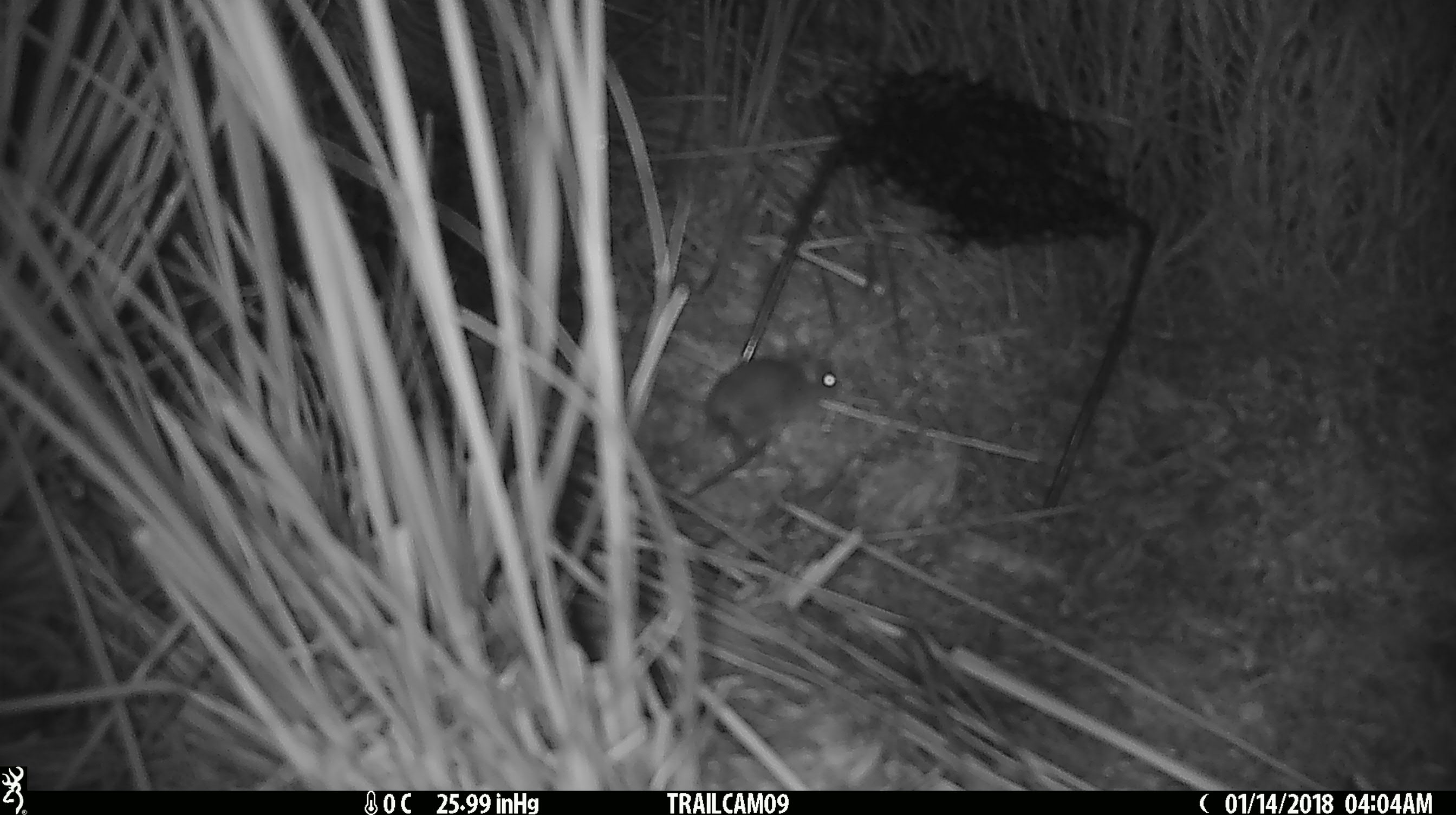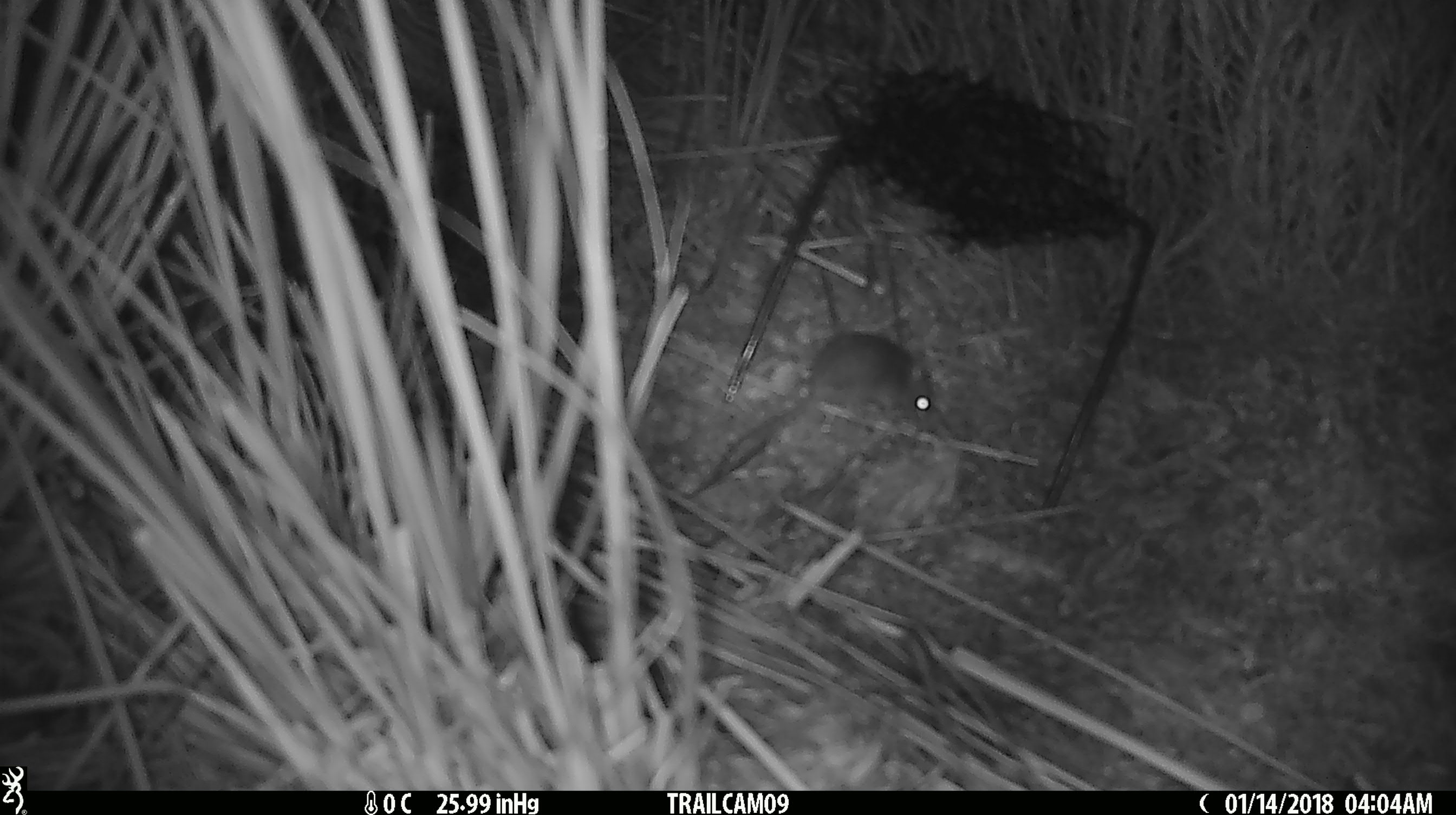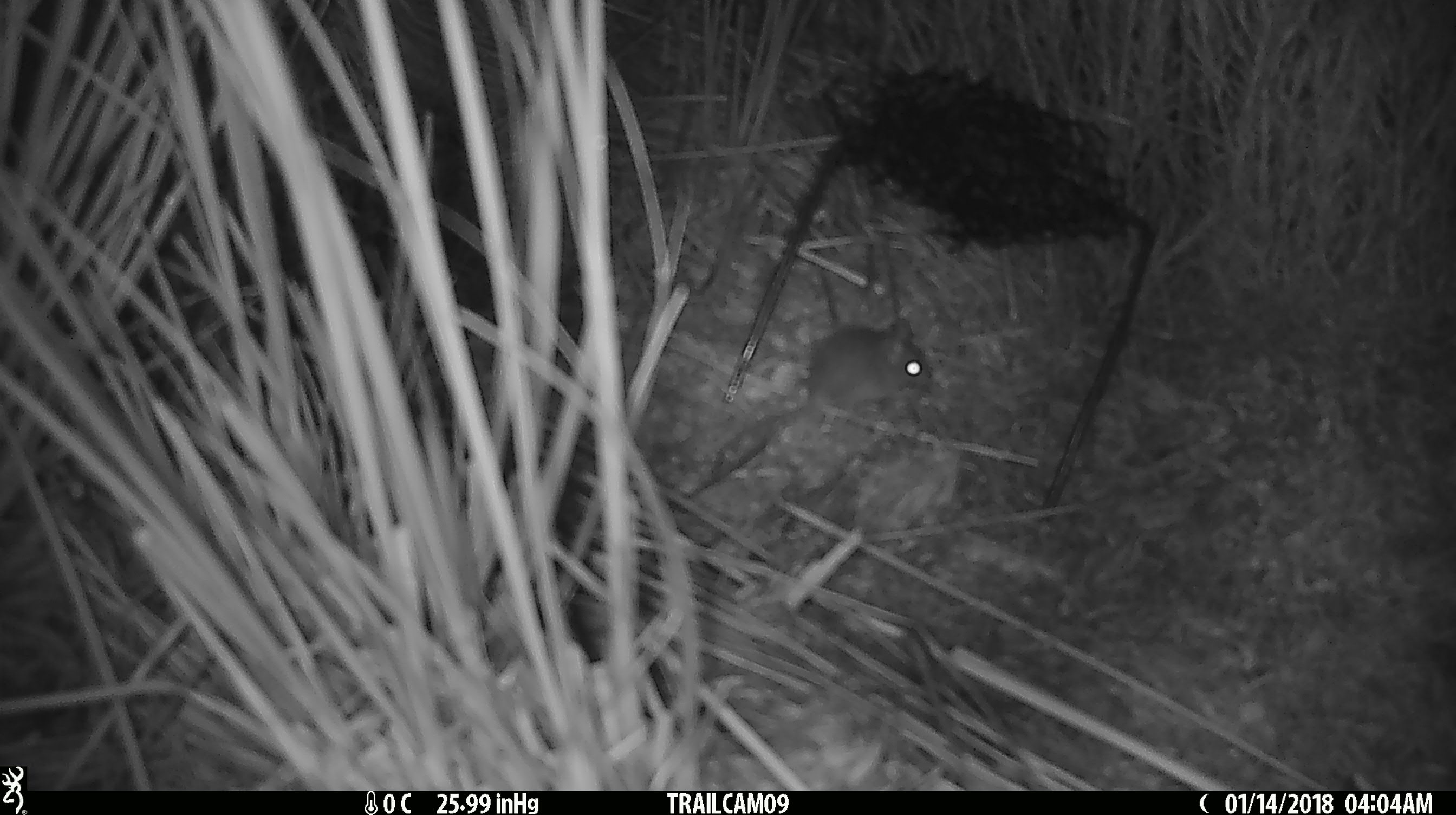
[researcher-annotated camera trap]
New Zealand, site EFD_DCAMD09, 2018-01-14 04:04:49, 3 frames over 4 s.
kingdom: Animalia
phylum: Chordata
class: Mammalia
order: Rodentia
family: Muridae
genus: Mus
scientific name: Mus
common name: mouse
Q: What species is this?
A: Mouse (Mus).